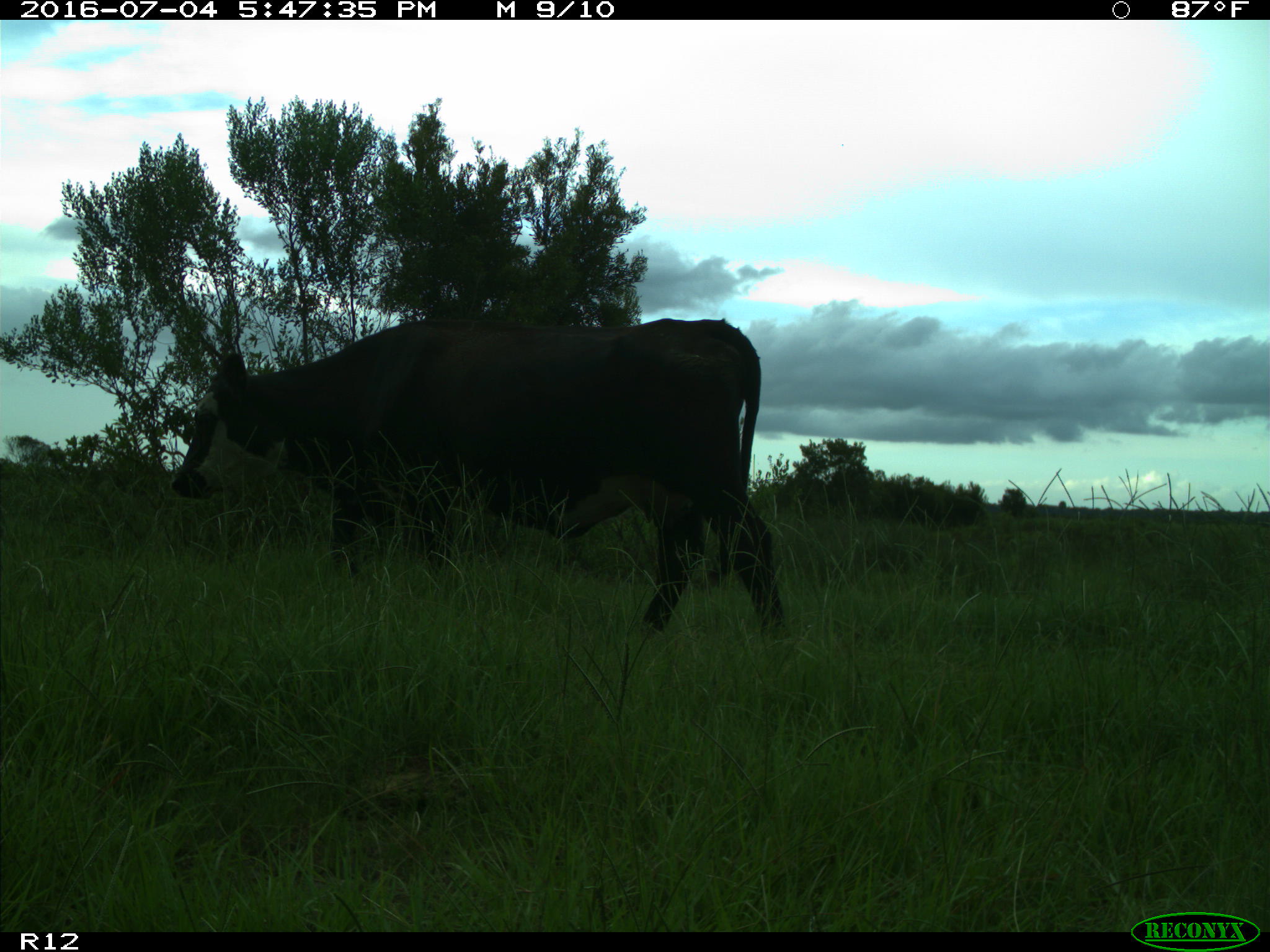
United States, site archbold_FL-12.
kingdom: Animalia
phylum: Chordata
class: Mammalia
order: Artiodactyla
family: Bovidae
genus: Bos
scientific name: Bos taurus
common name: domestic cow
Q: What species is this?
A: Bos taurus (domestic cow).